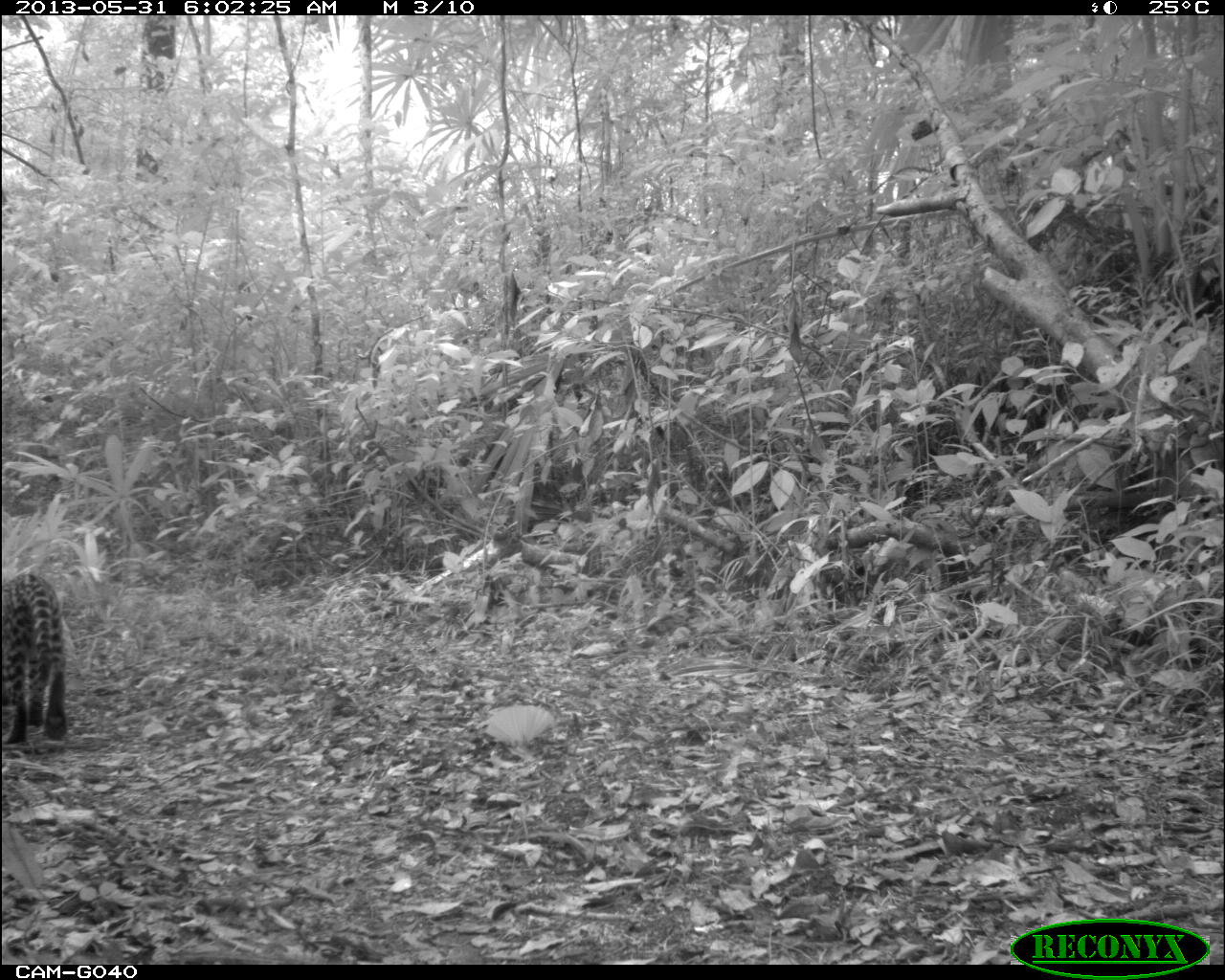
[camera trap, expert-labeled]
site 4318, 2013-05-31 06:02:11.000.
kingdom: Animalia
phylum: Chordata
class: Mammalia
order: Carnivora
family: Felidae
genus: Leopardus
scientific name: Leopardus pardalis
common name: ocelot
Leopardus pardalis (ocelot), count 1, sex female.